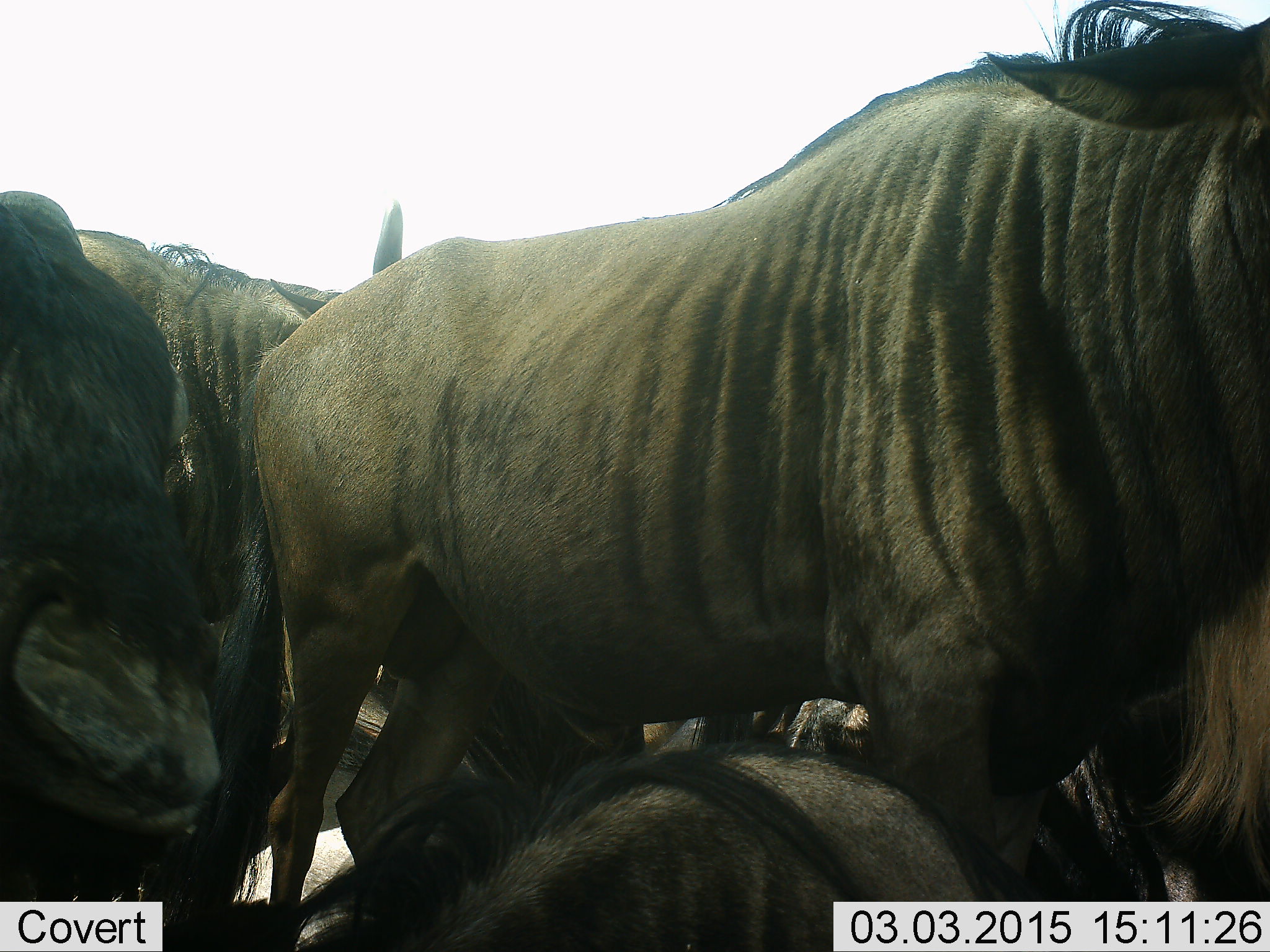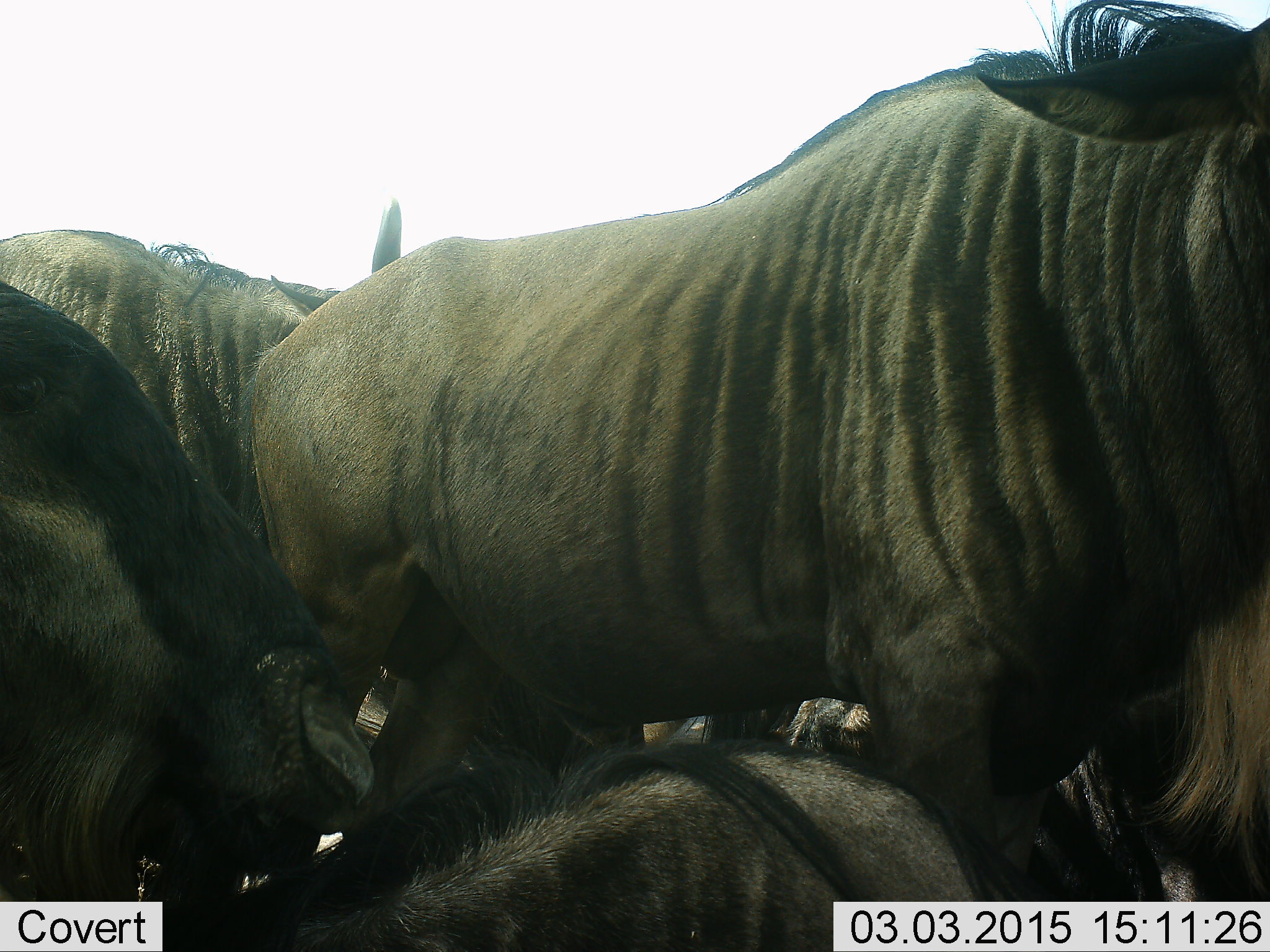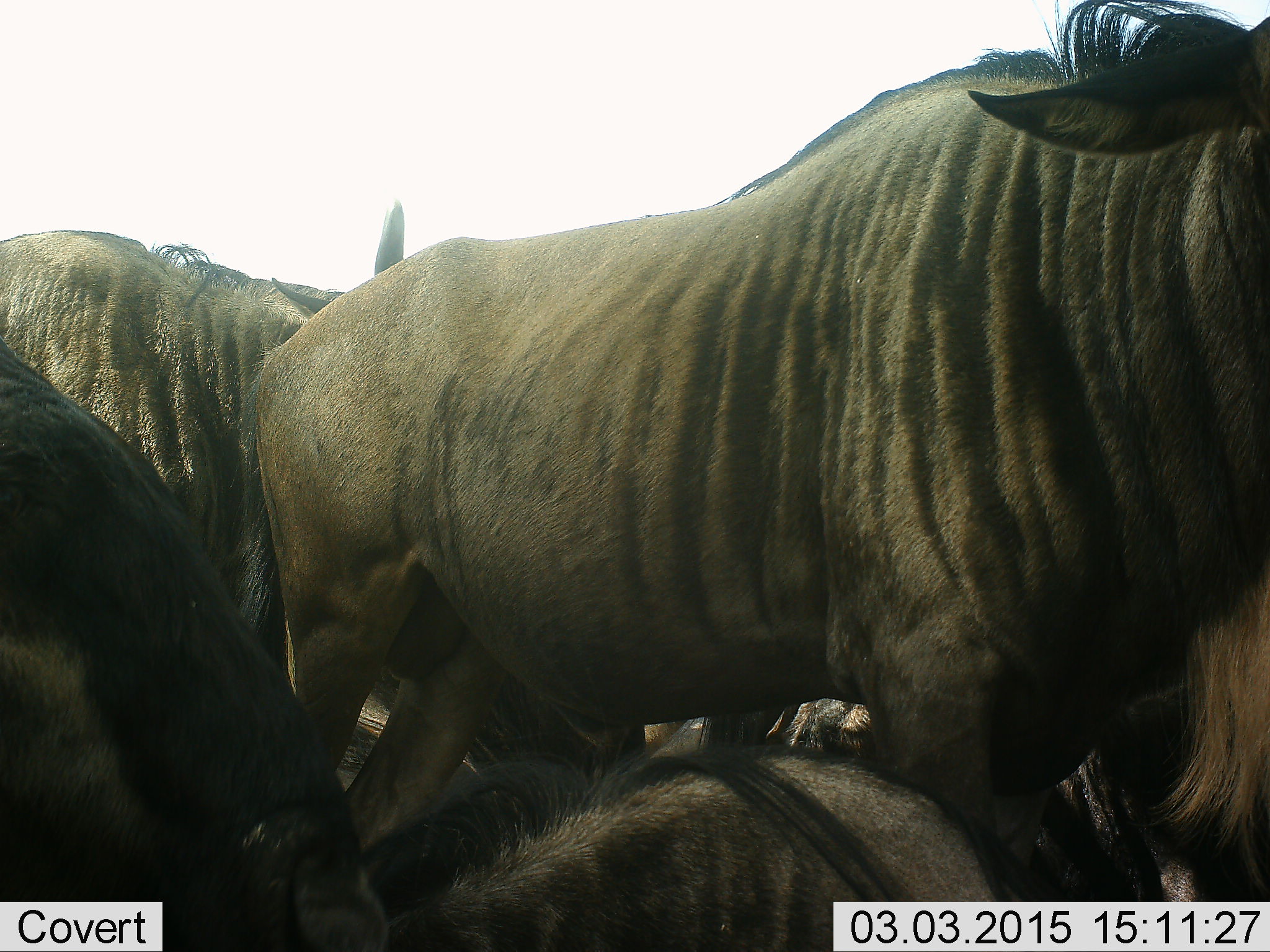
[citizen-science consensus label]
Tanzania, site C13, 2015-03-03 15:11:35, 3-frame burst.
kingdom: Animalia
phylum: Chordata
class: Mammalia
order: Artiodactyla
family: Bovidae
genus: Connochaetes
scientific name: Connochaetes taurinus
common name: blue wildebeest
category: wildebeest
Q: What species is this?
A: Wildebeest (blue wildebeest) (Connochaetes taurinus).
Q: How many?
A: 6.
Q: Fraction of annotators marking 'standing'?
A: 70%.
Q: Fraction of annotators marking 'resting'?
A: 80%.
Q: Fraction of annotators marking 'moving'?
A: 30%.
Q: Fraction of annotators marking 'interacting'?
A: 20%.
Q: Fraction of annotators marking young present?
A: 0%.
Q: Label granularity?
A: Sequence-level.